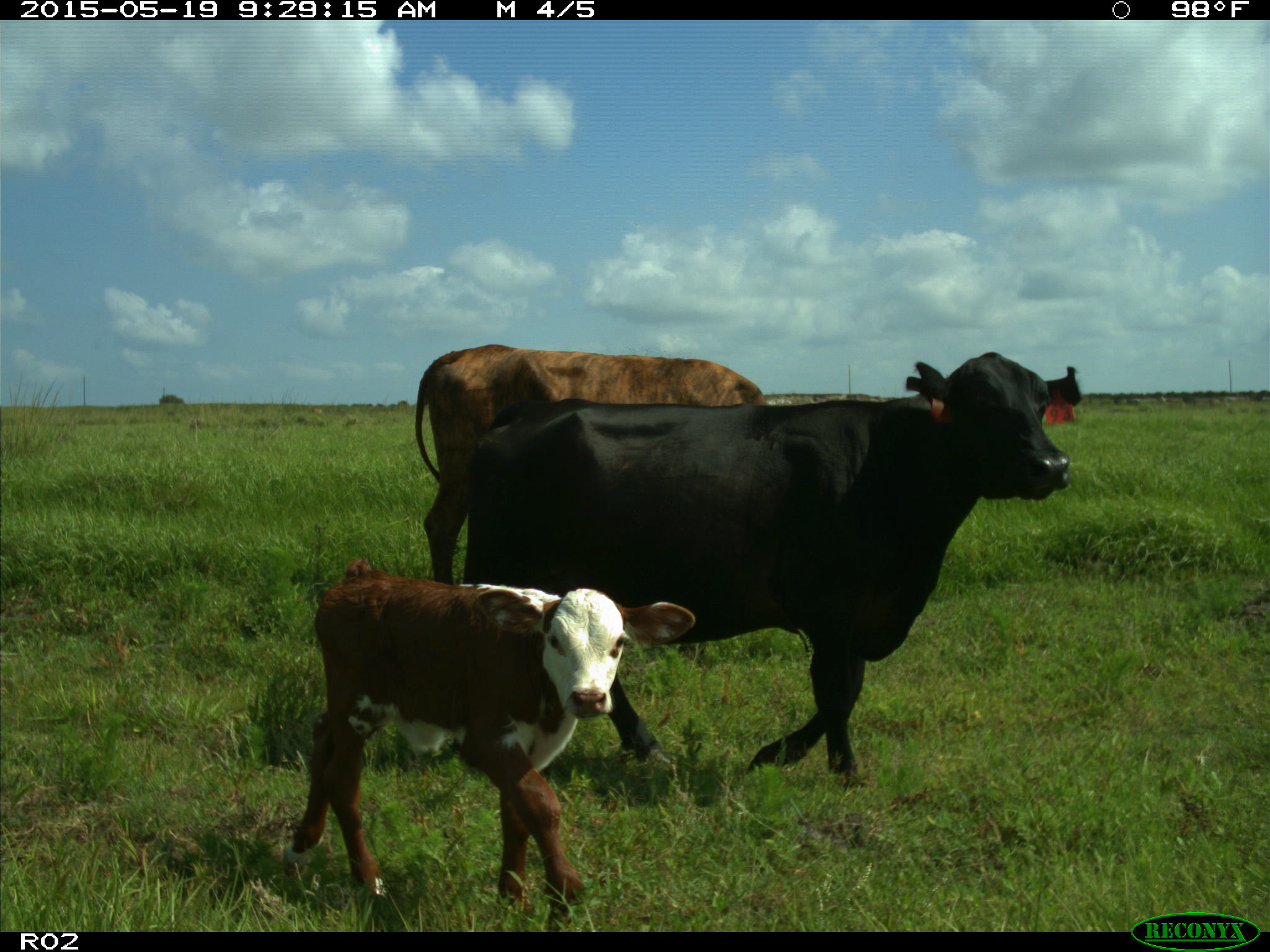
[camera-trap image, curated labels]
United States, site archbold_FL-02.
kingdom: Animalia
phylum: Chordata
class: Mammalia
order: Artiodactyla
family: Bovidae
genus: Bos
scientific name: Bos taurus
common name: domestic cow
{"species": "Bos taurus (domestic cow)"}